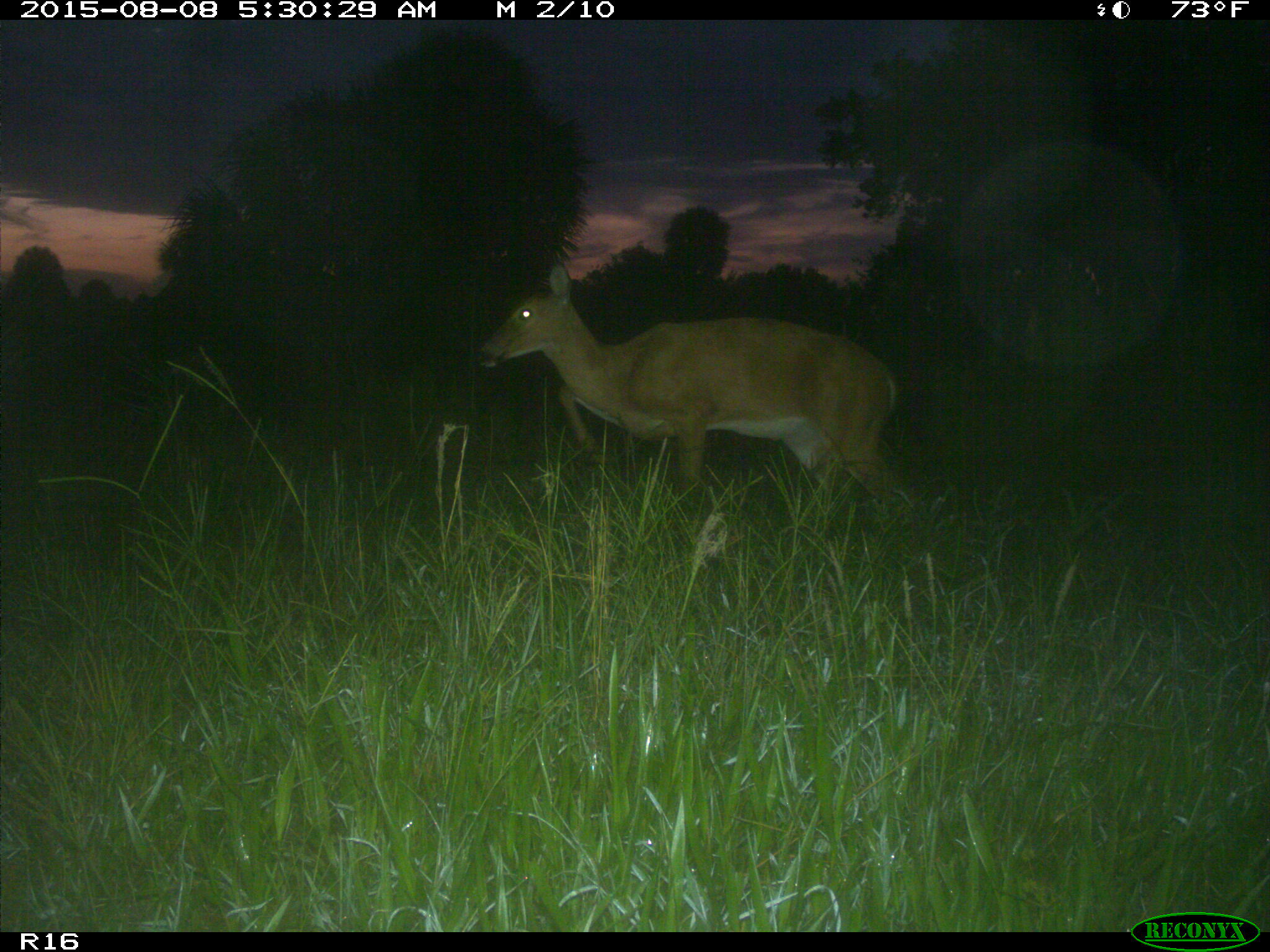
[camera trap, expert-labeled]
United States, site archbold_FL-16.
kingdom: Animalia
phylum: Chordata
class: Mammalia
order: Artiodactyla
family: Cervidae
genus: Odocoileus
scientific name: Odocoileus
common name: deer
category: unidentified deer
Unidentified deer (deer) (Odocoileus).